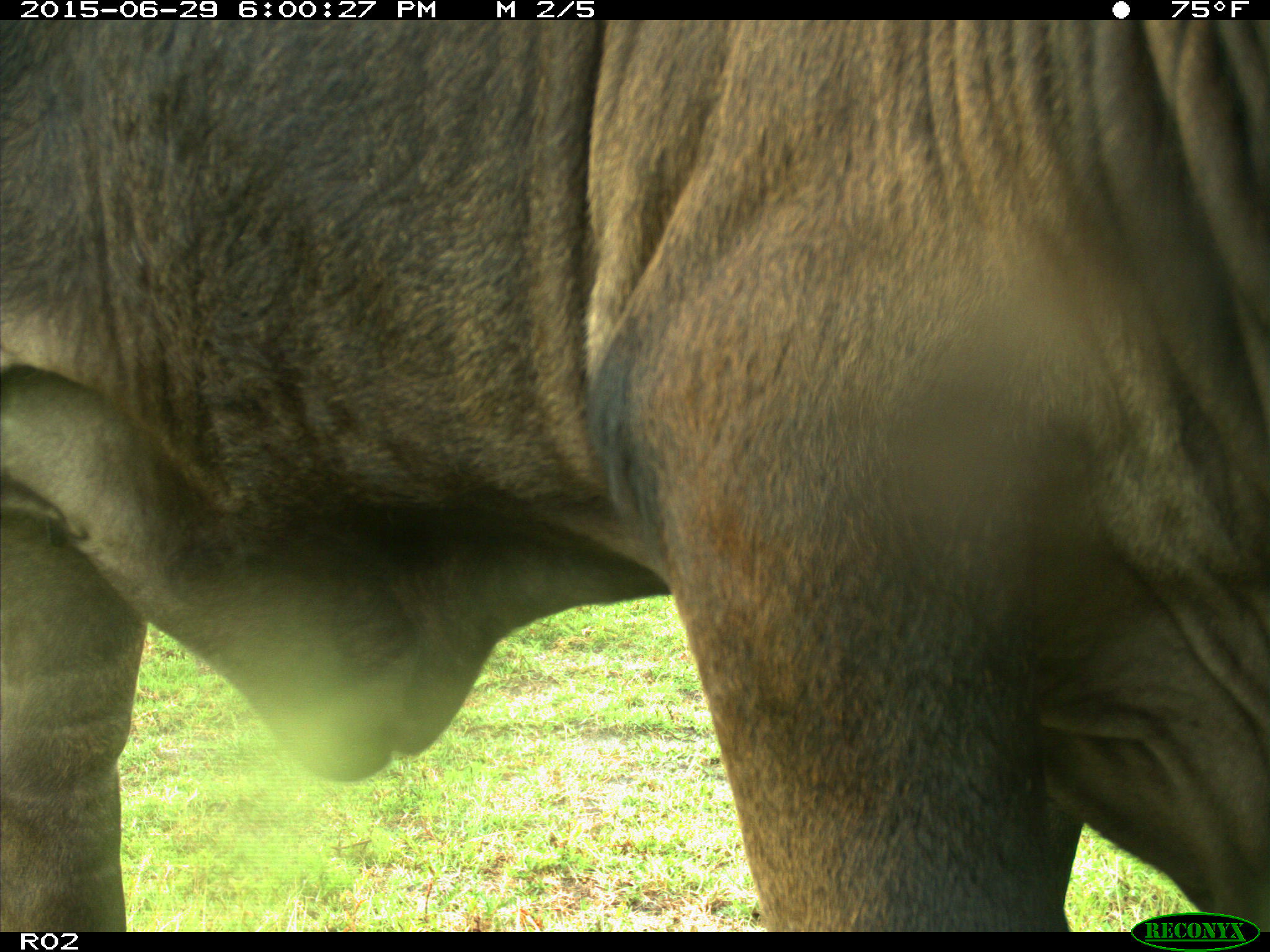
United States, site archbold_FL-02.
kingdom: Animalia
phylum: Chordata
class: Mammalia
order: Artiodactyla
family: Bovidae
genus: Bos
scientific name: Bos taurus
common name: domestic cow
Bos taurus (domestic cow).